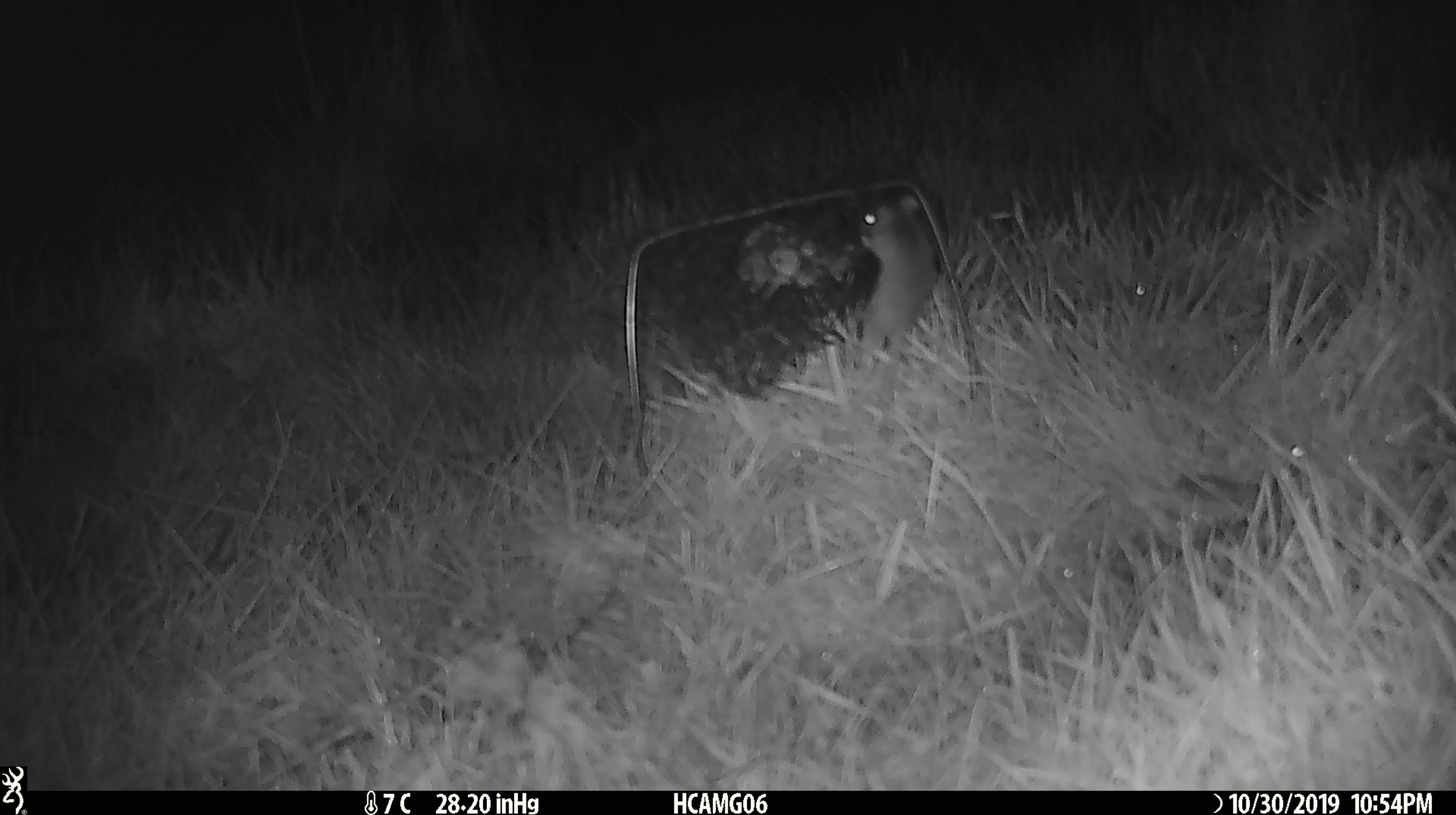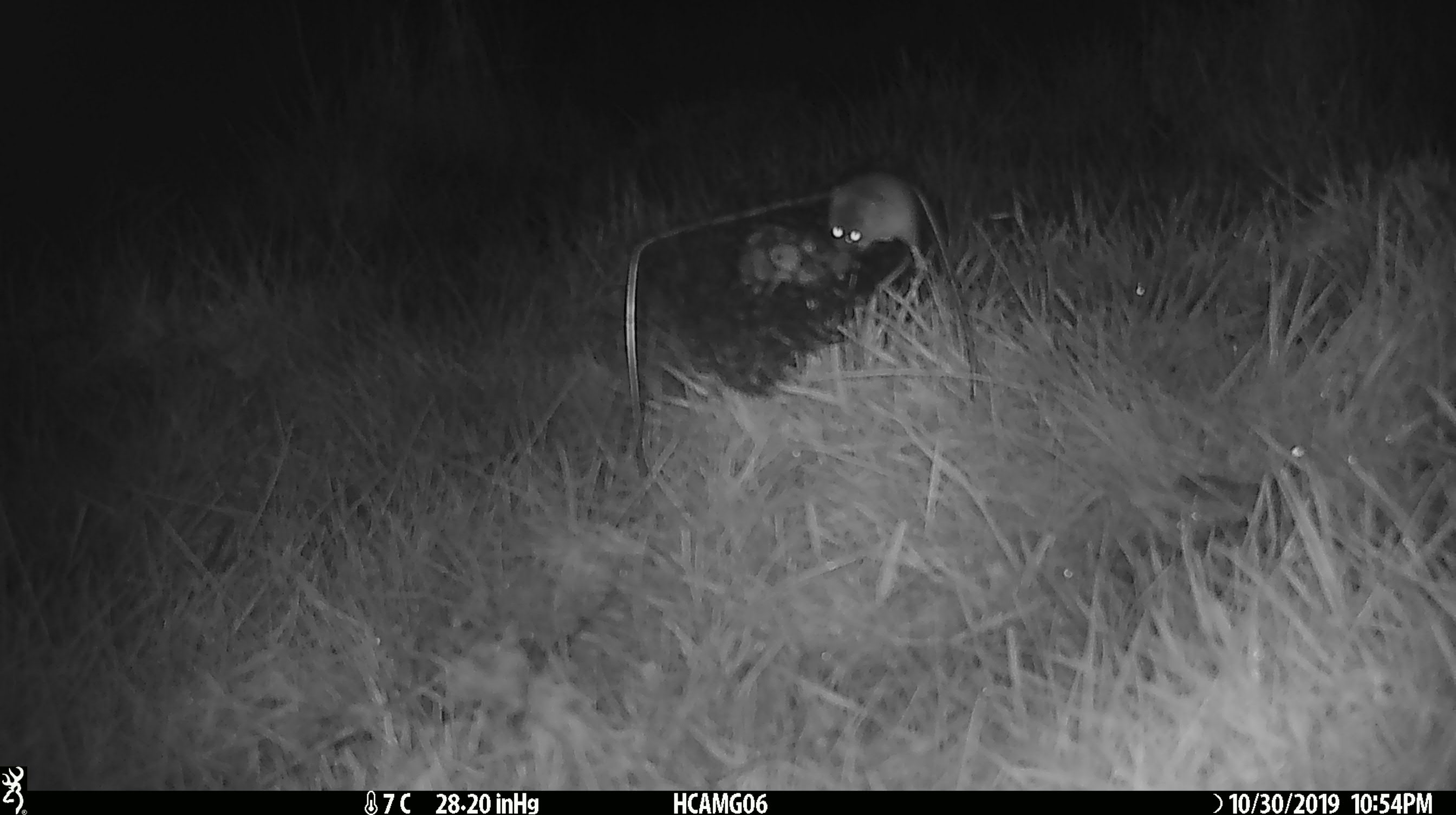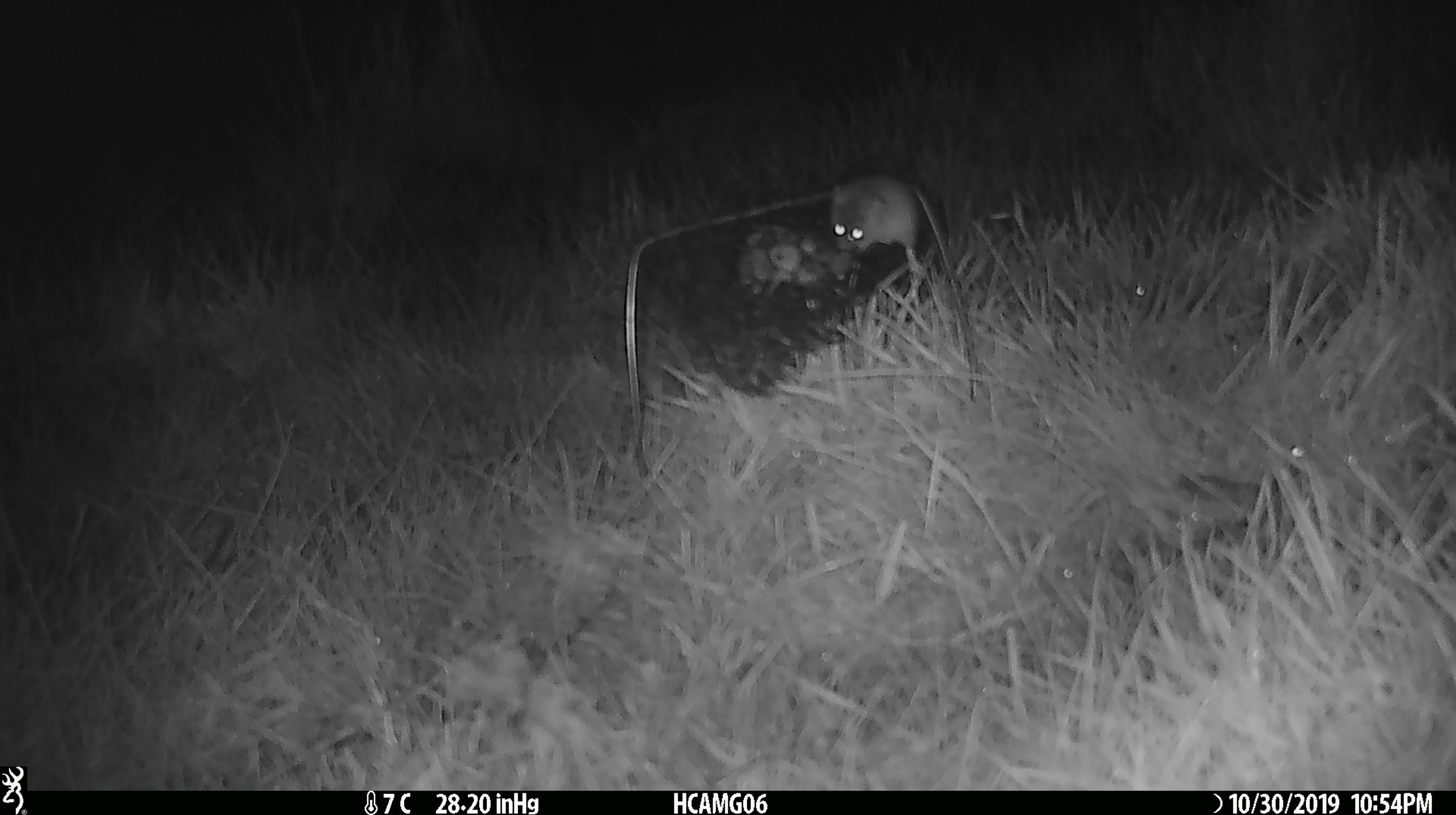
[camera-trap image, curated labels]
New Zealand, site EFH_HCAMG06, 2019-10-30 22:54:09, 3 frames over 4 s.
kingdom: Animalia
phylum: Chordata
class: Mammalia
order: Rodentia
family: Muridae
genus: Mus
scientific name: Mus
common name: mouse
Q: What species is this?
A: Mouse (Mus).